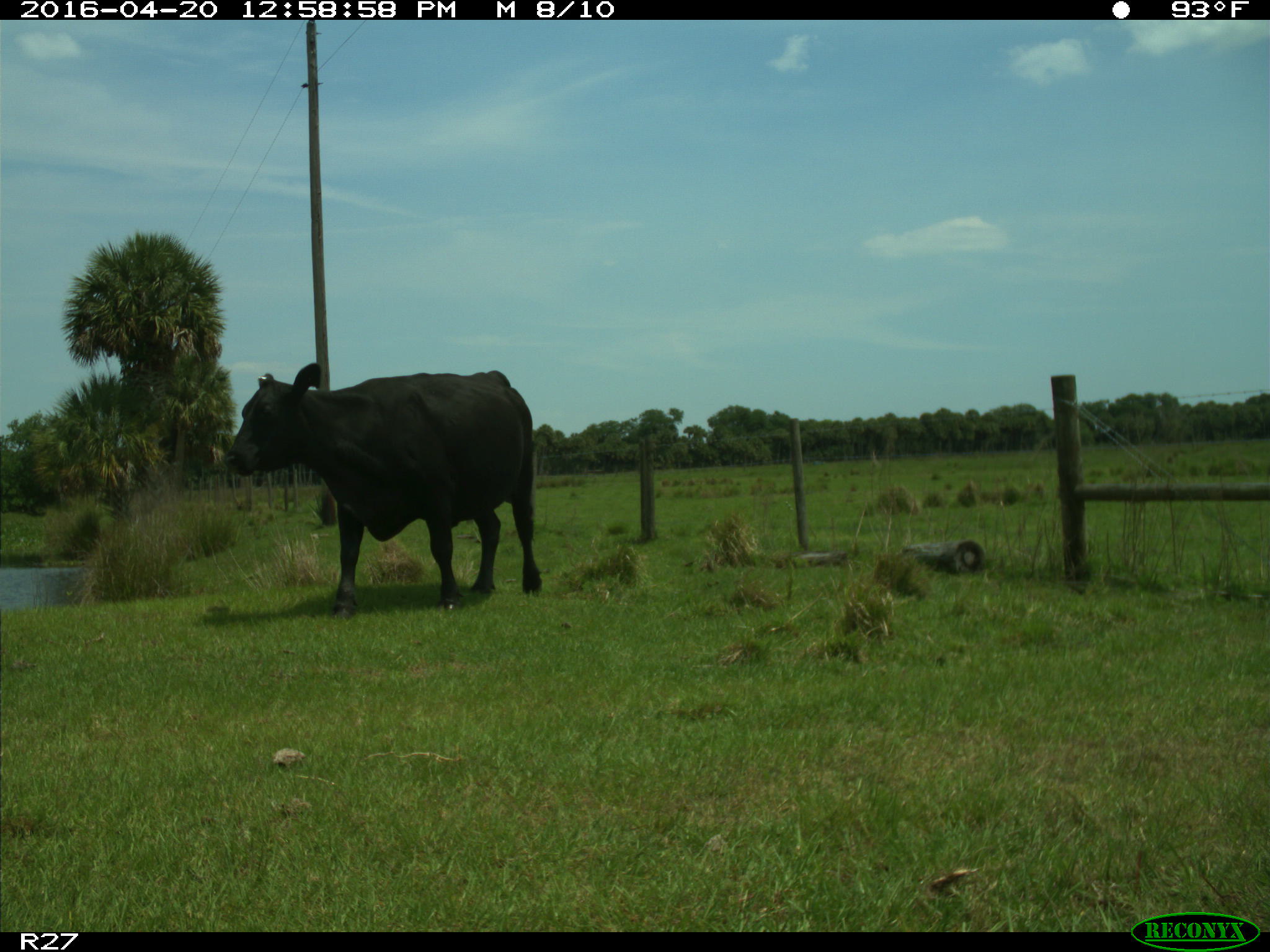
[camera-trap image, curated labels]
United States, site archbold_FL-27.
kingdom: Animalia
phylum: Chordata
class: Mammalia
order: Artiodactyla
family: Bovidae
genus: Bos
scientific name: Bos taurus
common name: domestic cow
Bos taurus (domestic cow).